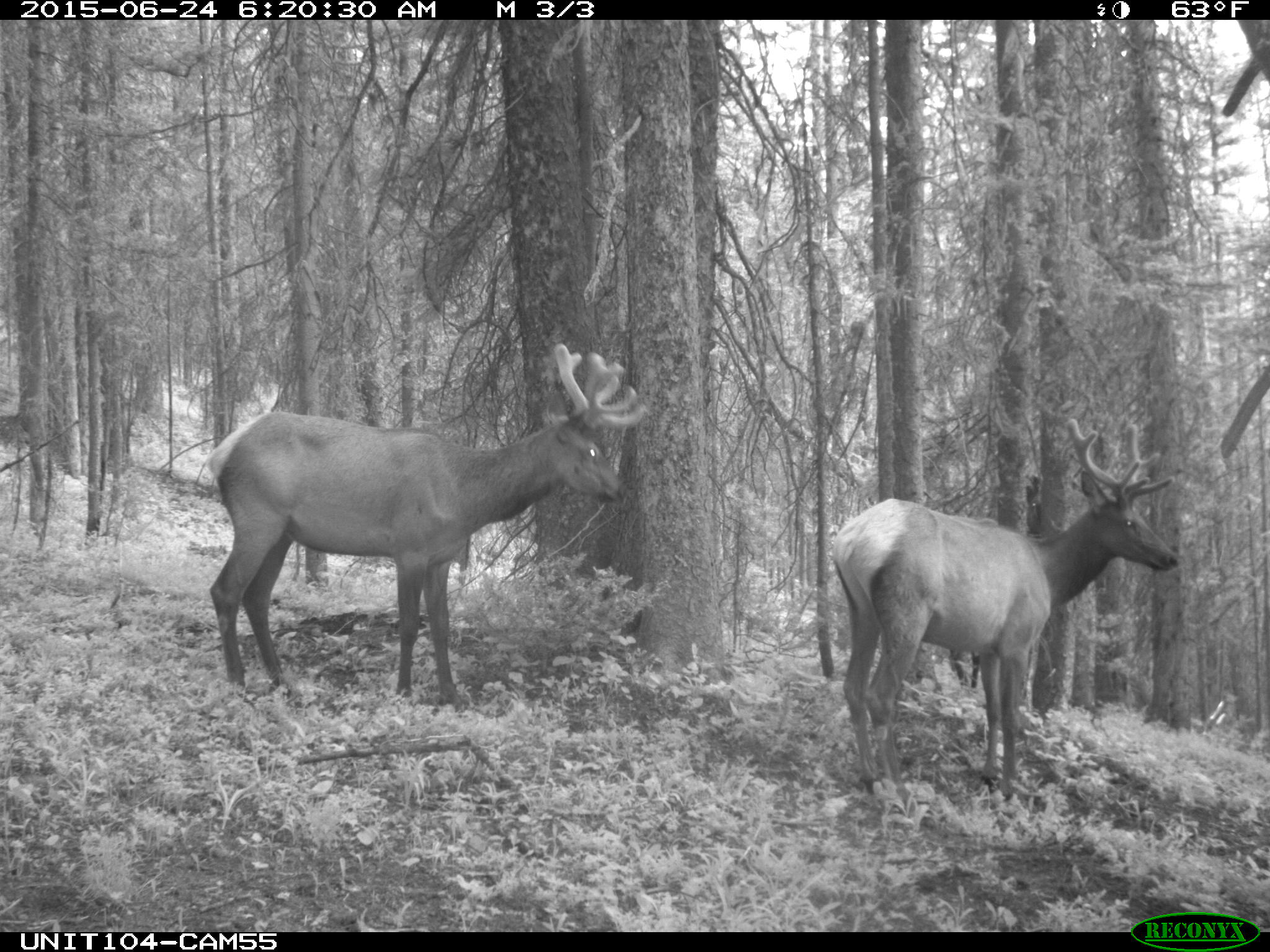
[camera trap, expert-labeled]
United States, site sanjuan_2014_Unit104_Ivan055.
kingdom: Animalia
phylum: Chordata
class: Mammalia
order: Artiodactyla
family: Cervidae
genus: Cervus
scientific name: Cervus elaphus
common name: red deer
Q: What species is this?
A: Cervus elaphus (red deer).